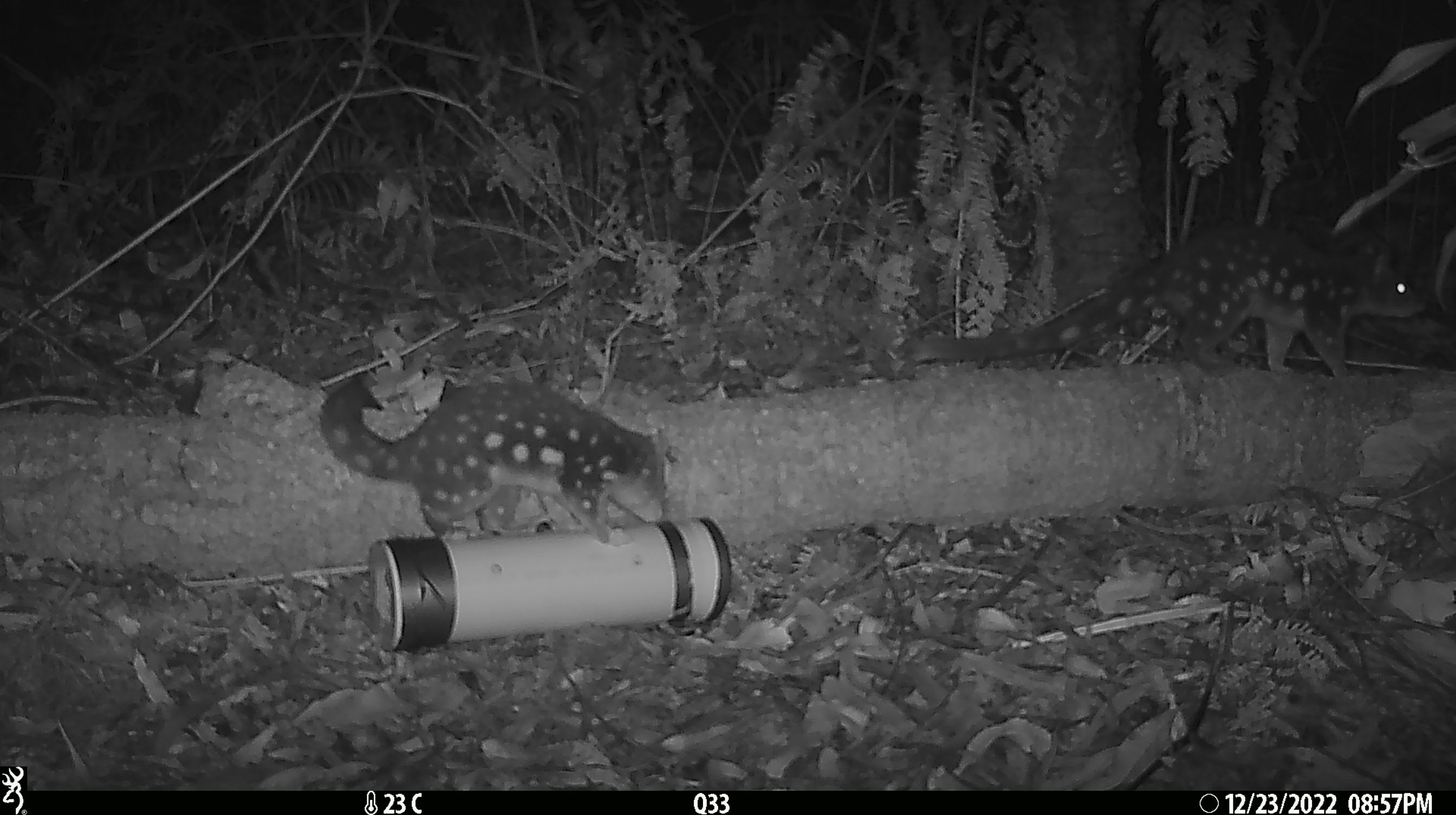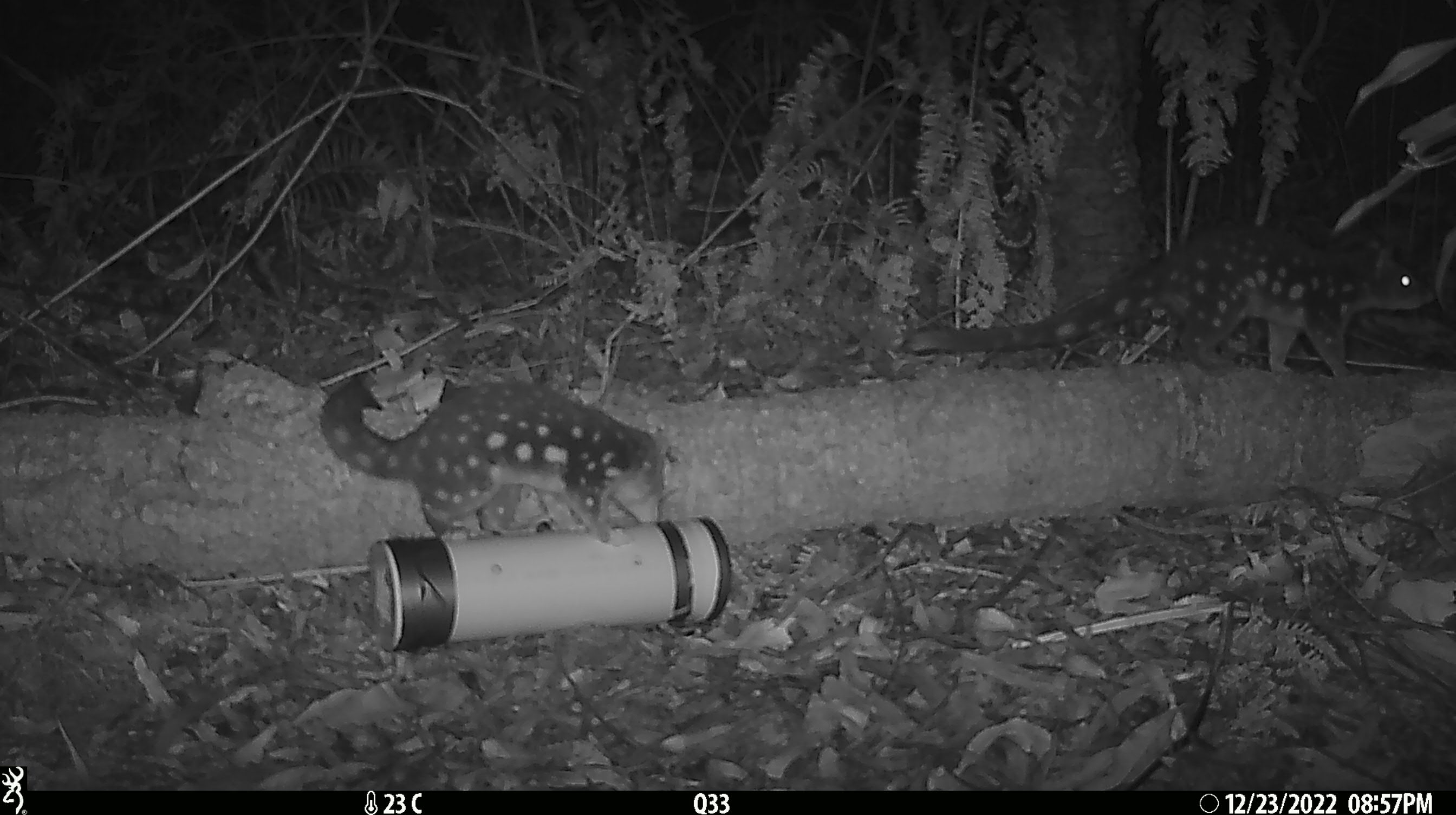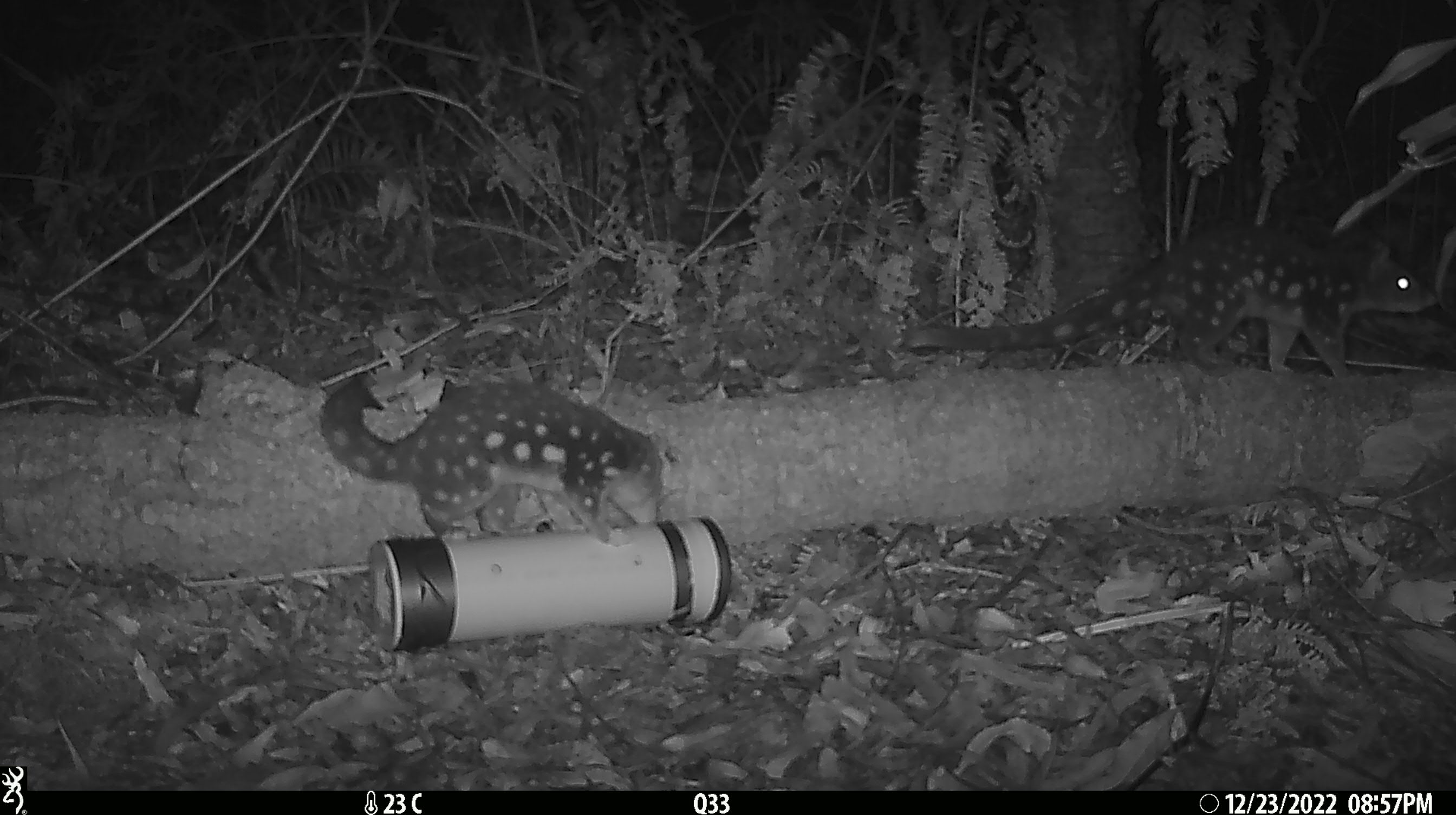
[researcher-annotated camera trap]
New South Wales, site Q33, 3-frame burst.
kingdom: Animalia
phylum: Chordata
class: Mammalia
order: Dasyuromorphia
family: Dasyuridae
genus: Dasyurus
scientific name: Dasyurus maculatus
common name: spotted-tailed quoll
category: quoll